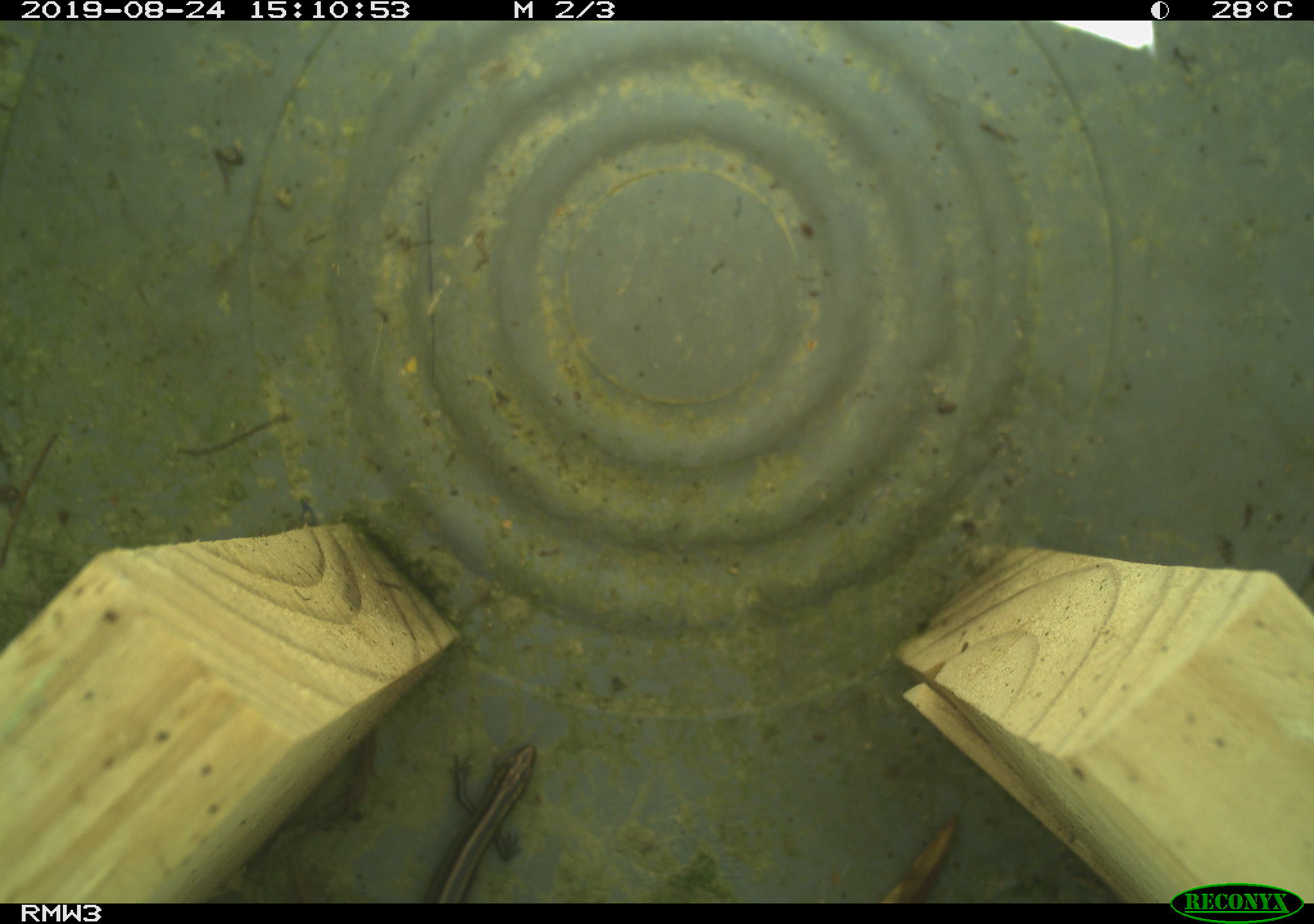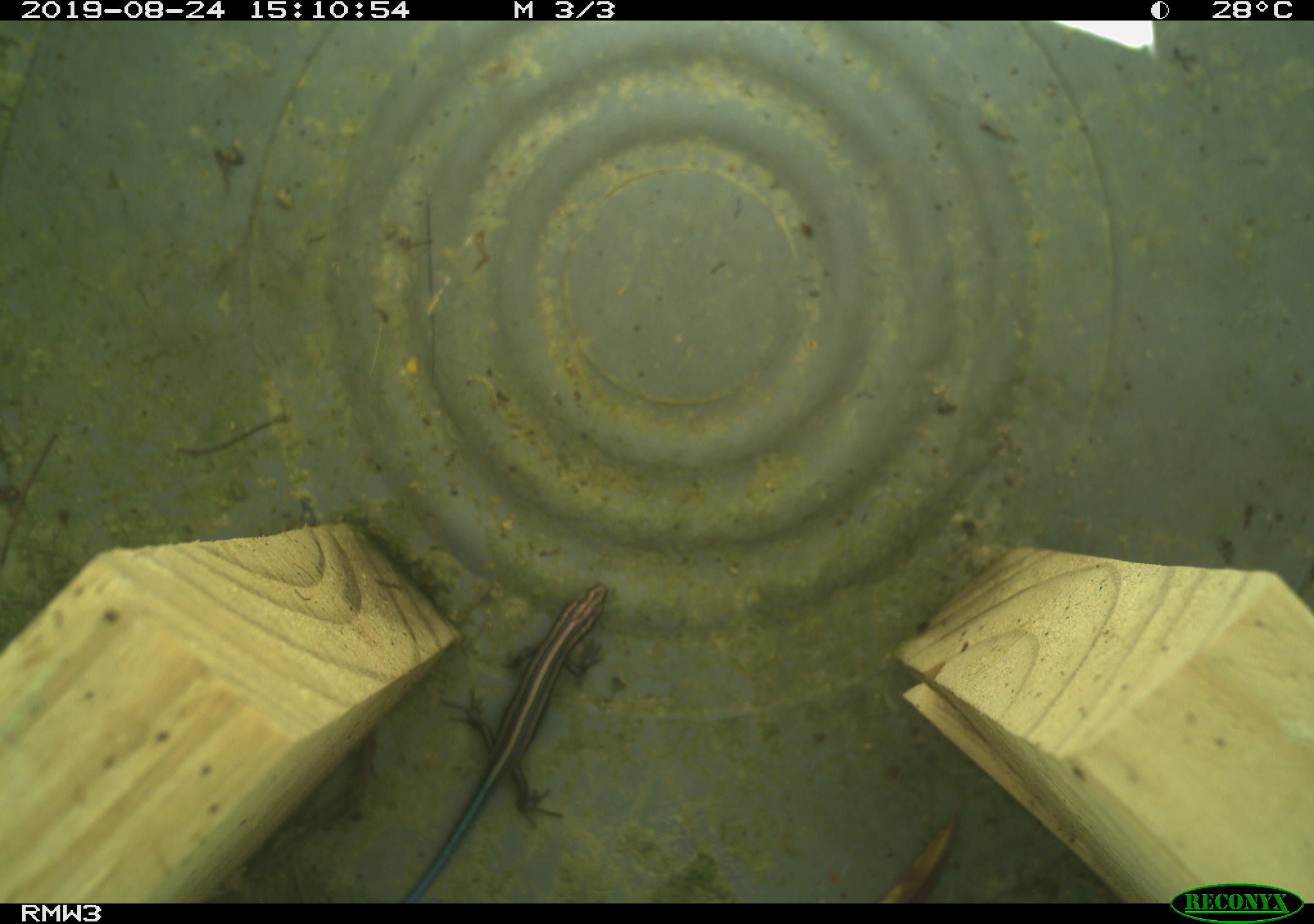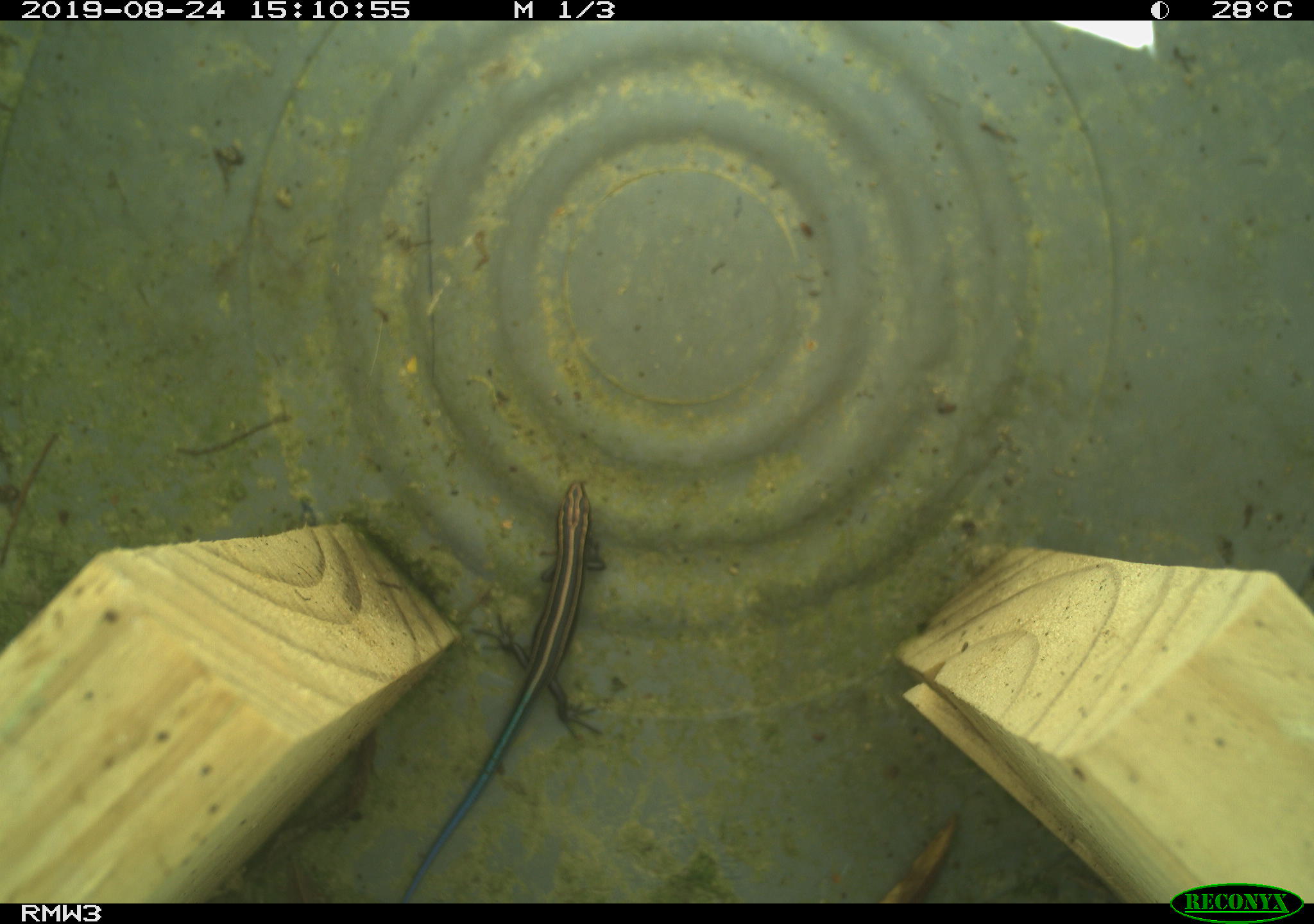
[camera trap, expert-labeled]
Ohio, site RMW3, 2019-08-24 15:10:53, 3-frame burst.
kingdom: Animalia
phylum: Chordata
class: Reptilia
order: Squamata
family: Scincidae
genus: Plestiodon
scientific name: Plestiodon fasciatus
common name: common five-lined skink